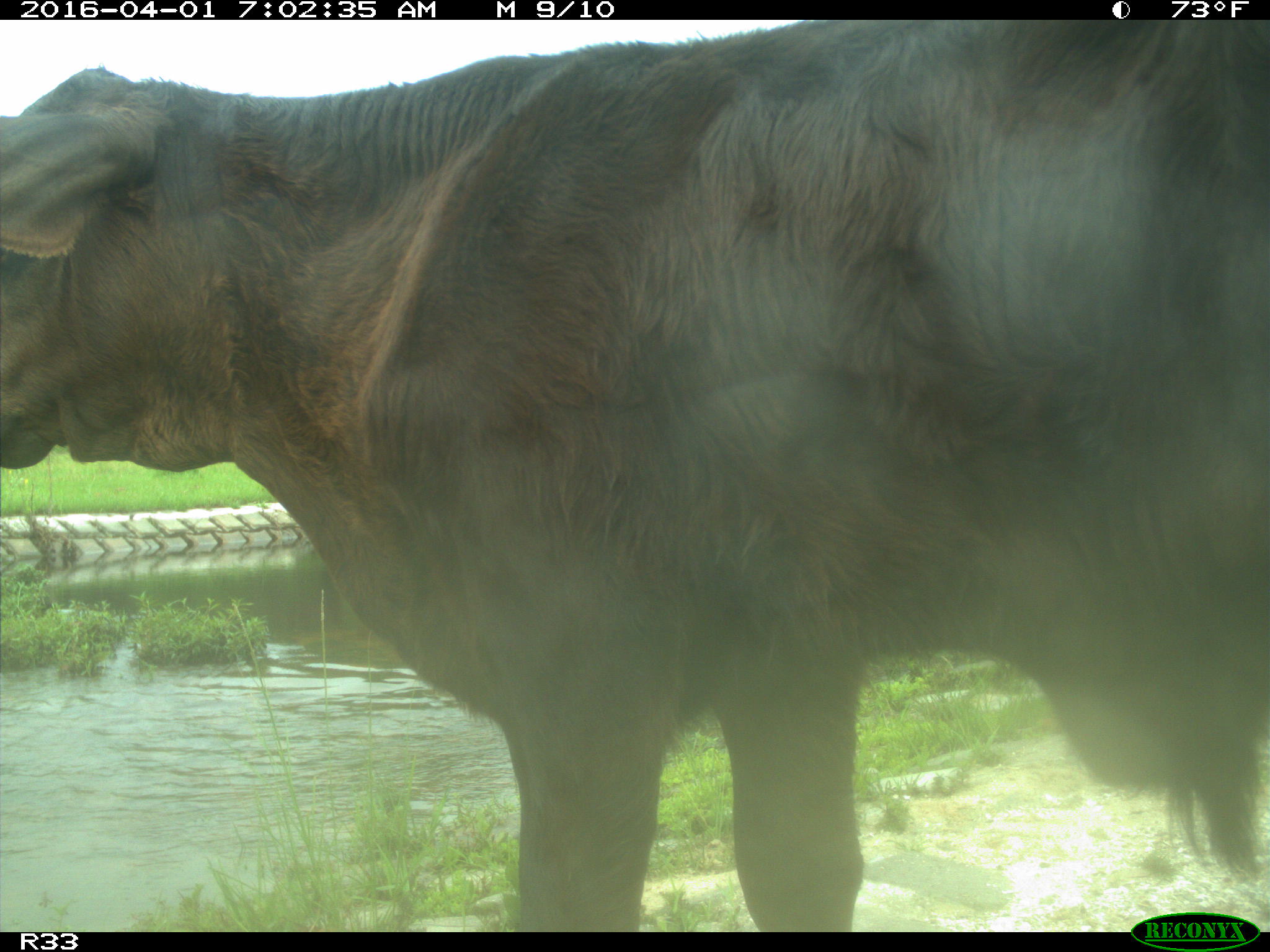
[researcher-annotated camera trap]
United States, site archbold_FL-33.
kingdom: Animalia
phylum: Chordata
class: Mammalia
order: Artiodactyla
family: Bovidae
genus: Bos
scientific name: Bos taurus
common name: domestic cow